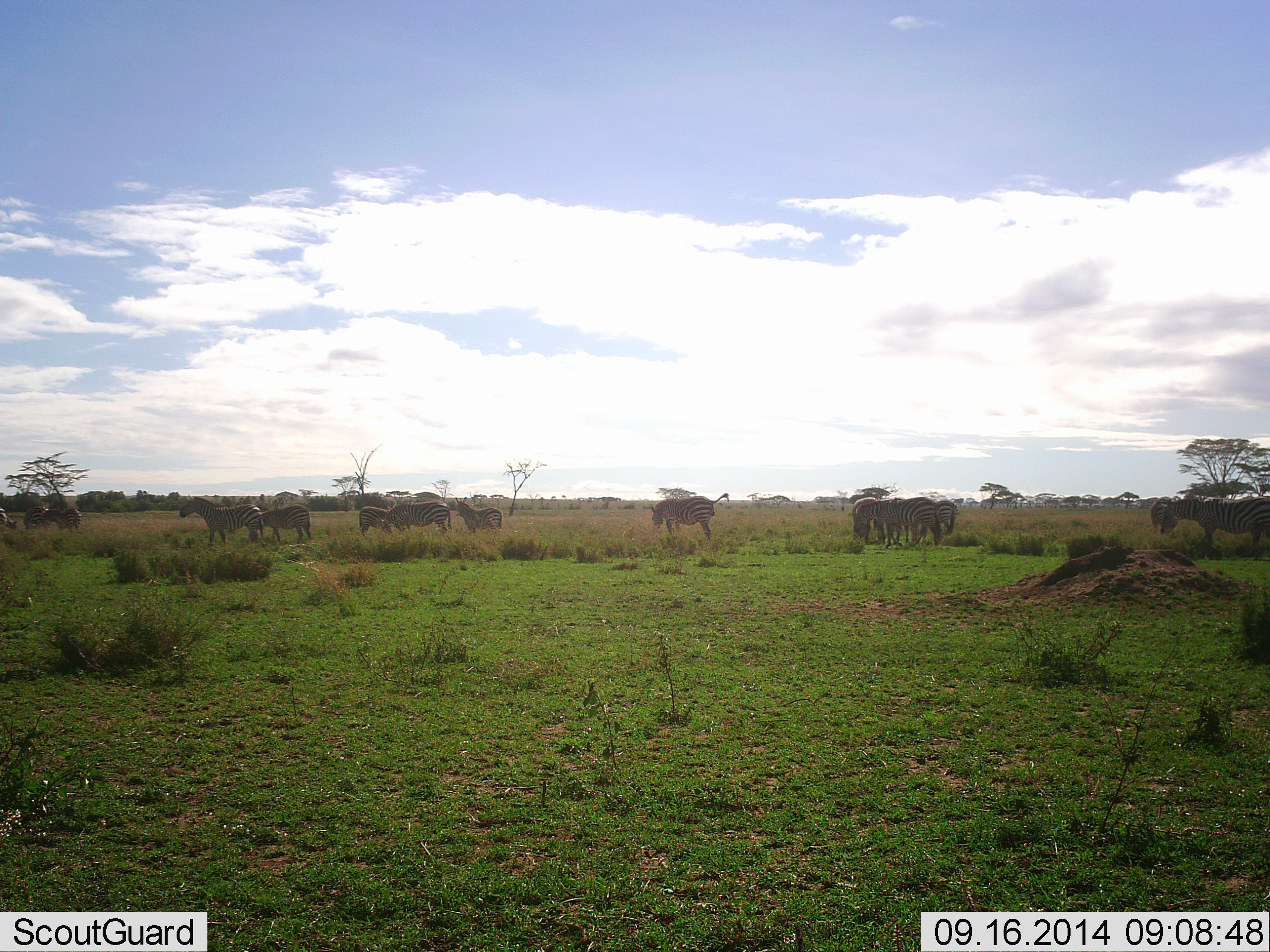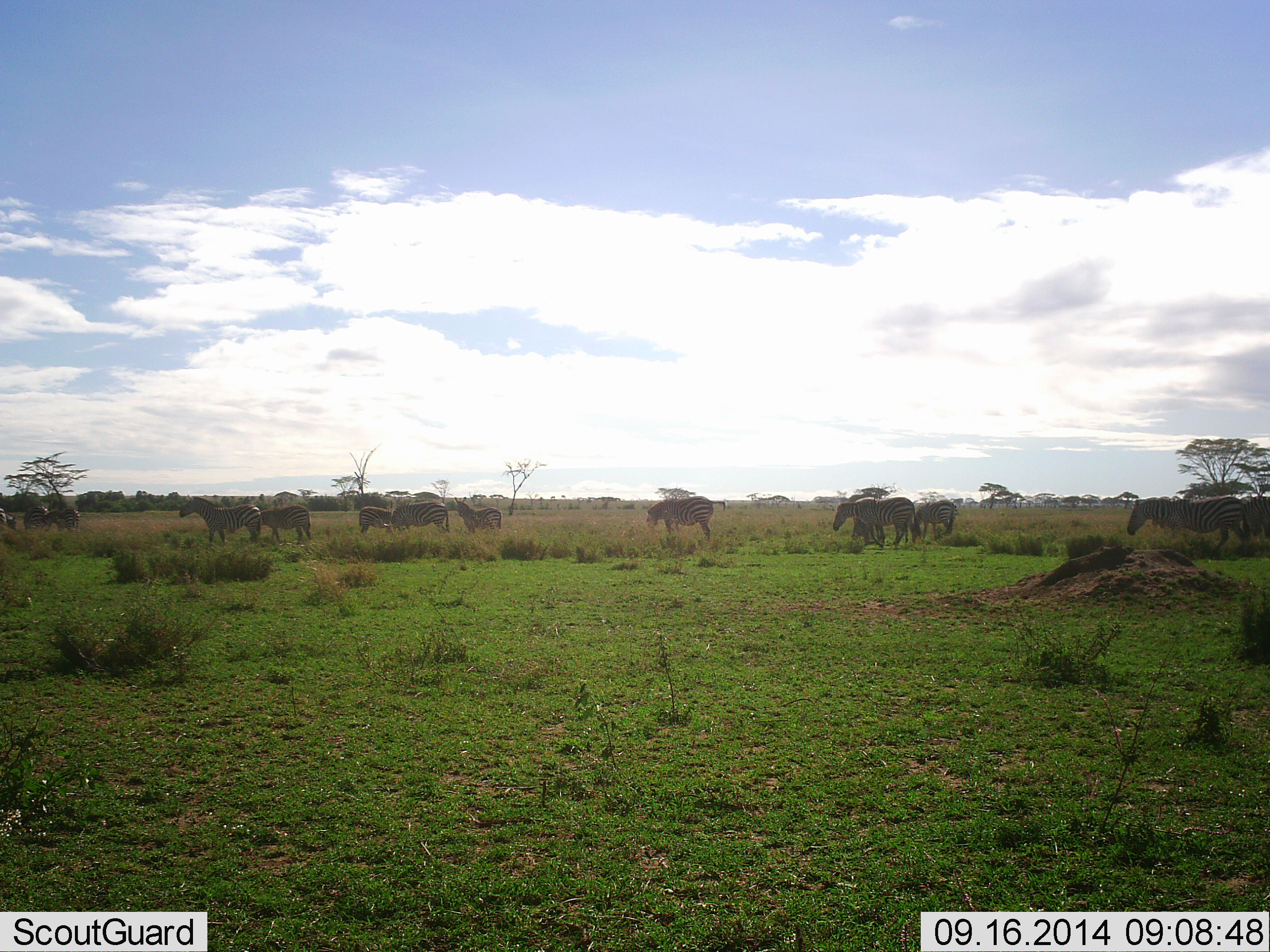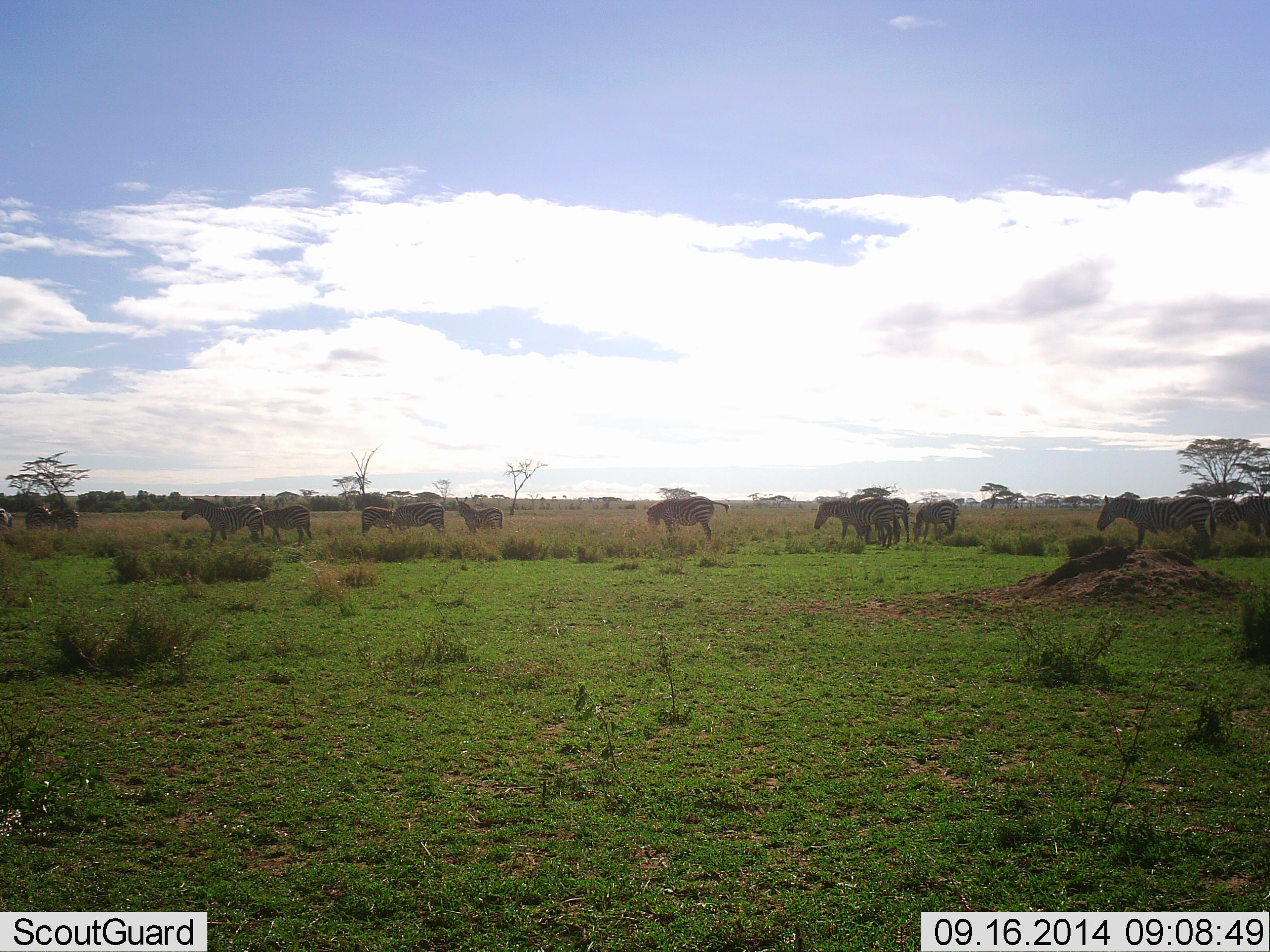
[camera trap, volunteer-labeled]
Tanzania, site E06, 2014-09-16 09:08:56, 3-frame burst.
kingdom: Animalia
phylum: Chordata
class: Mammalia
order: Perissodactyla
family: Equidae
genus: Equus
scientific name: Equus quagga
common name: plains zebra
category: zebra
Zebra (plains zebra) (Equus quagga), count 11-50. Behavior (volunteer vote fractions): standing 70%, resting 0%, moving 80%, interacting 0%. Young present (vote fraction): 10%. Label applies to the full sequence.